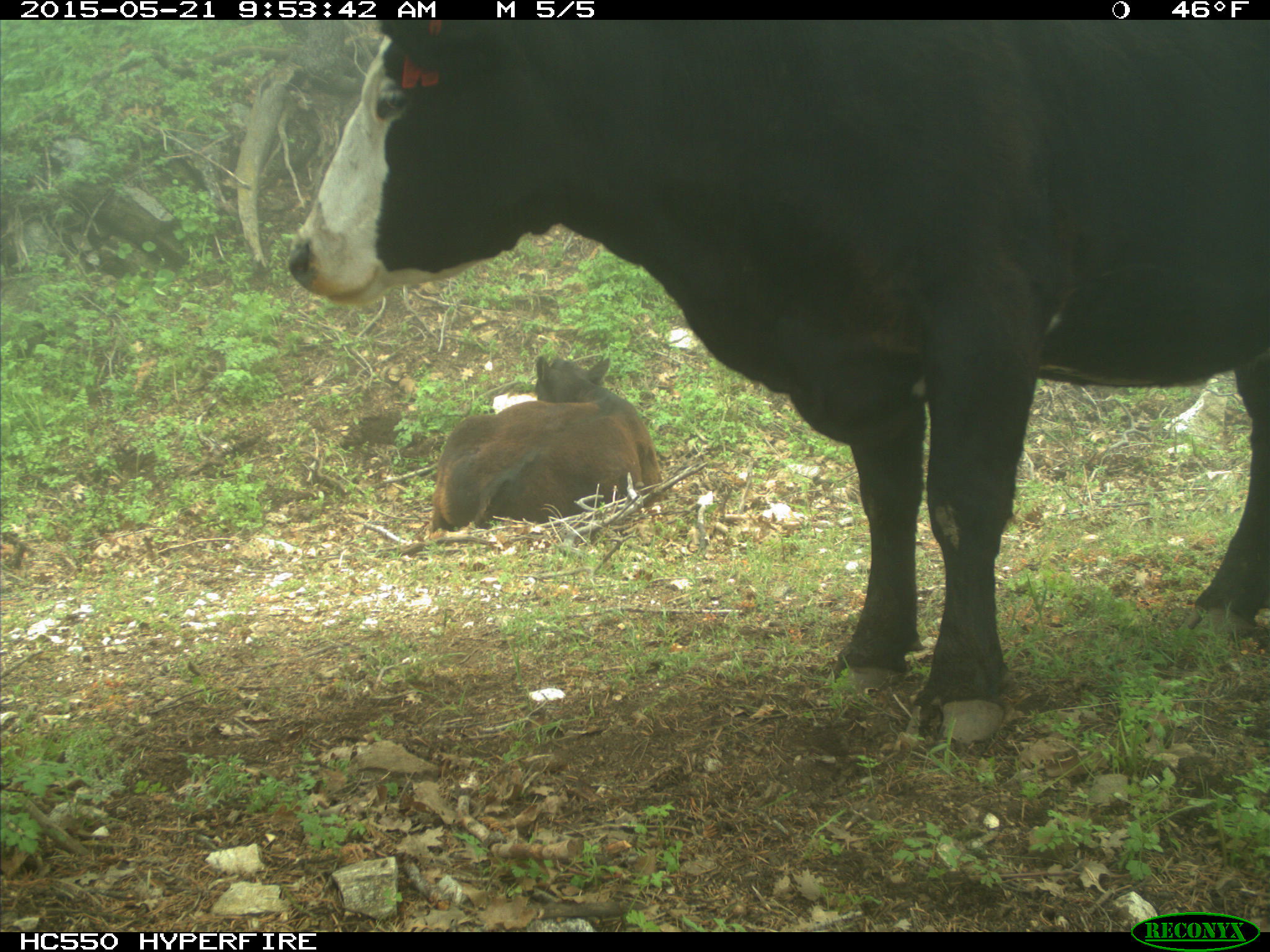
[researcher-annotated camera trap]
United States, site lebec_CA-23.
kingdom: Animalia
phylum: Chordata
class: Mammalia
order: Artiodactyla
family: Bovidae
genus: Bos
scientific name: Bos taurus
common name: domestic cow